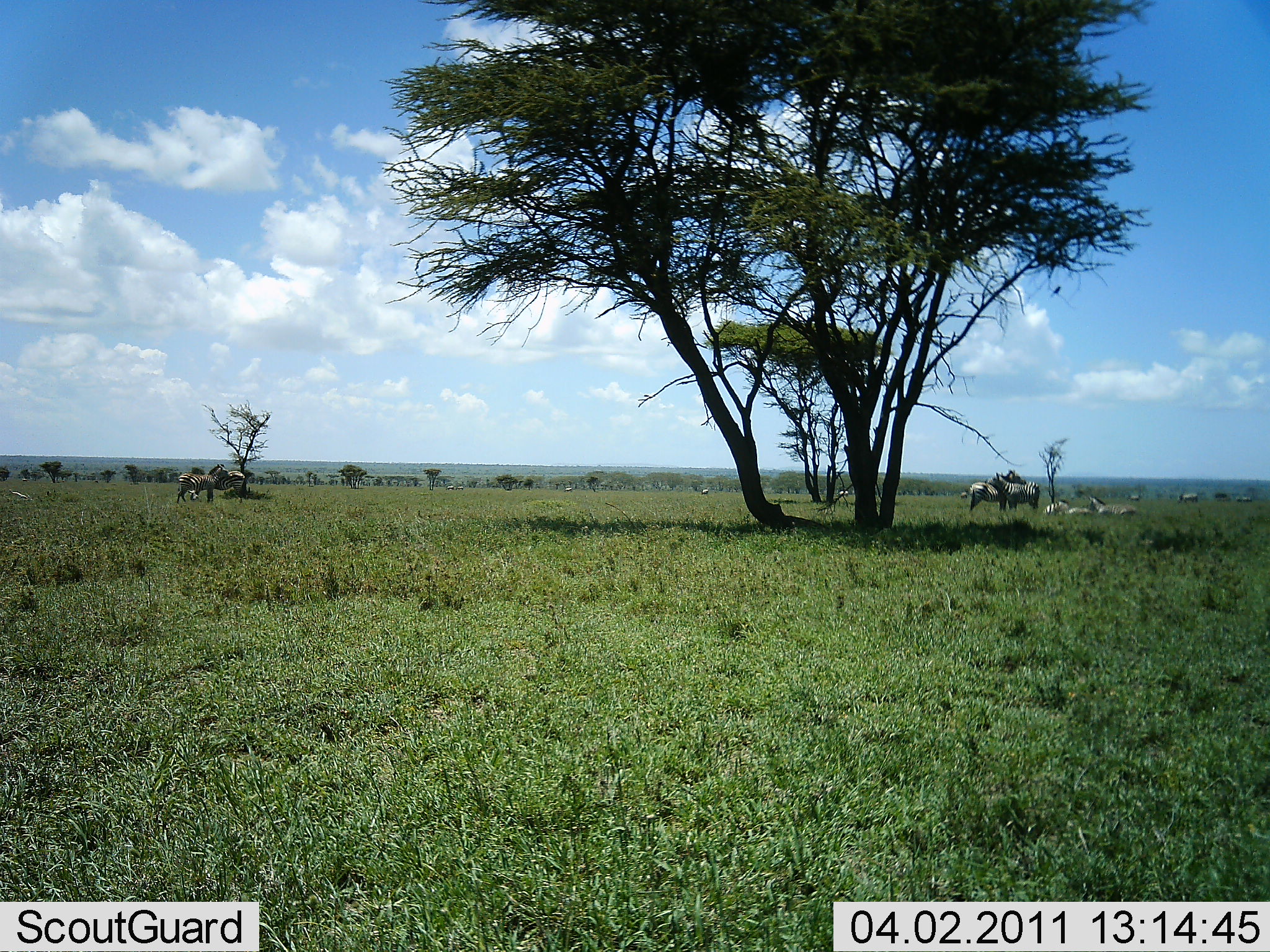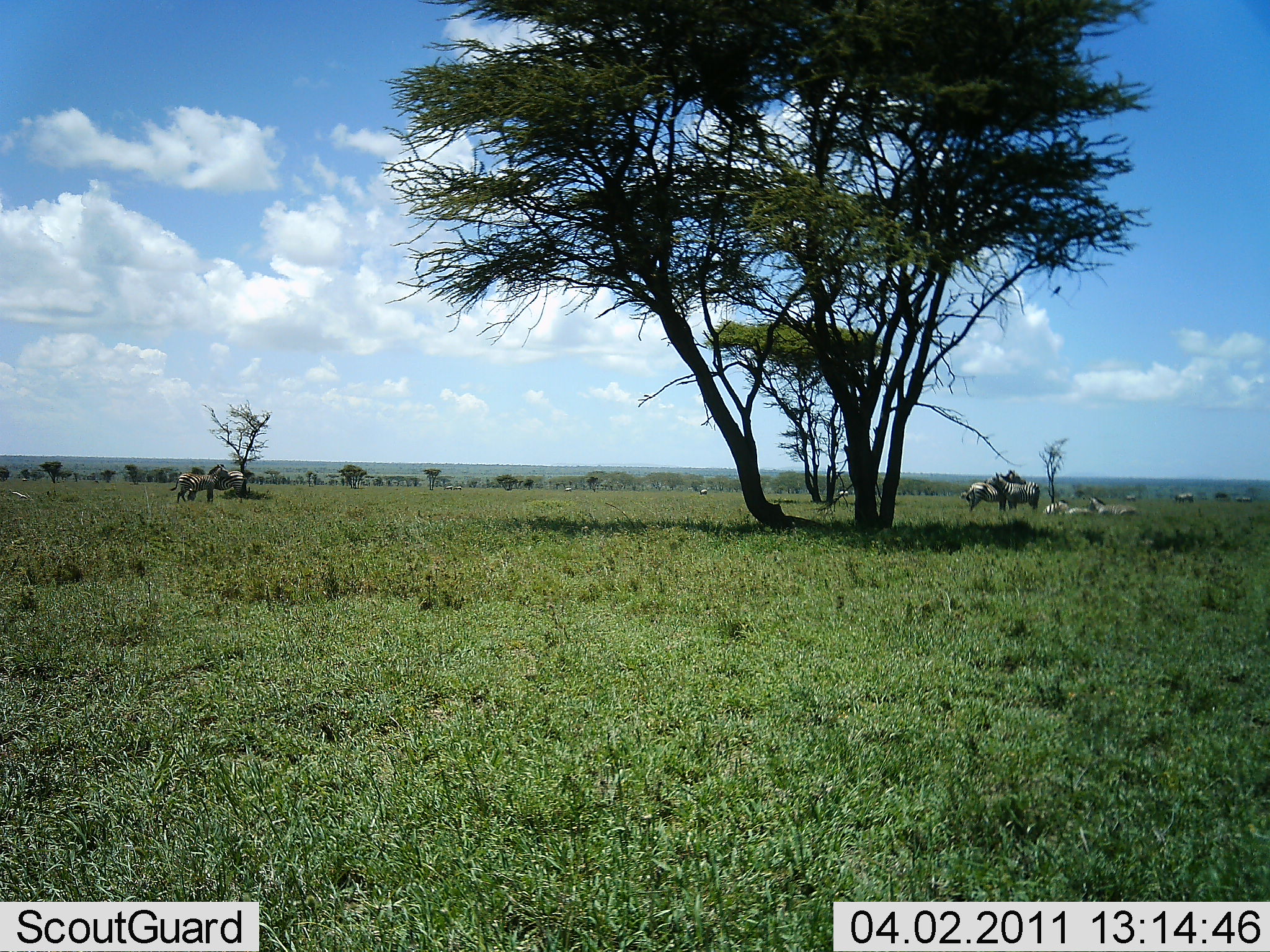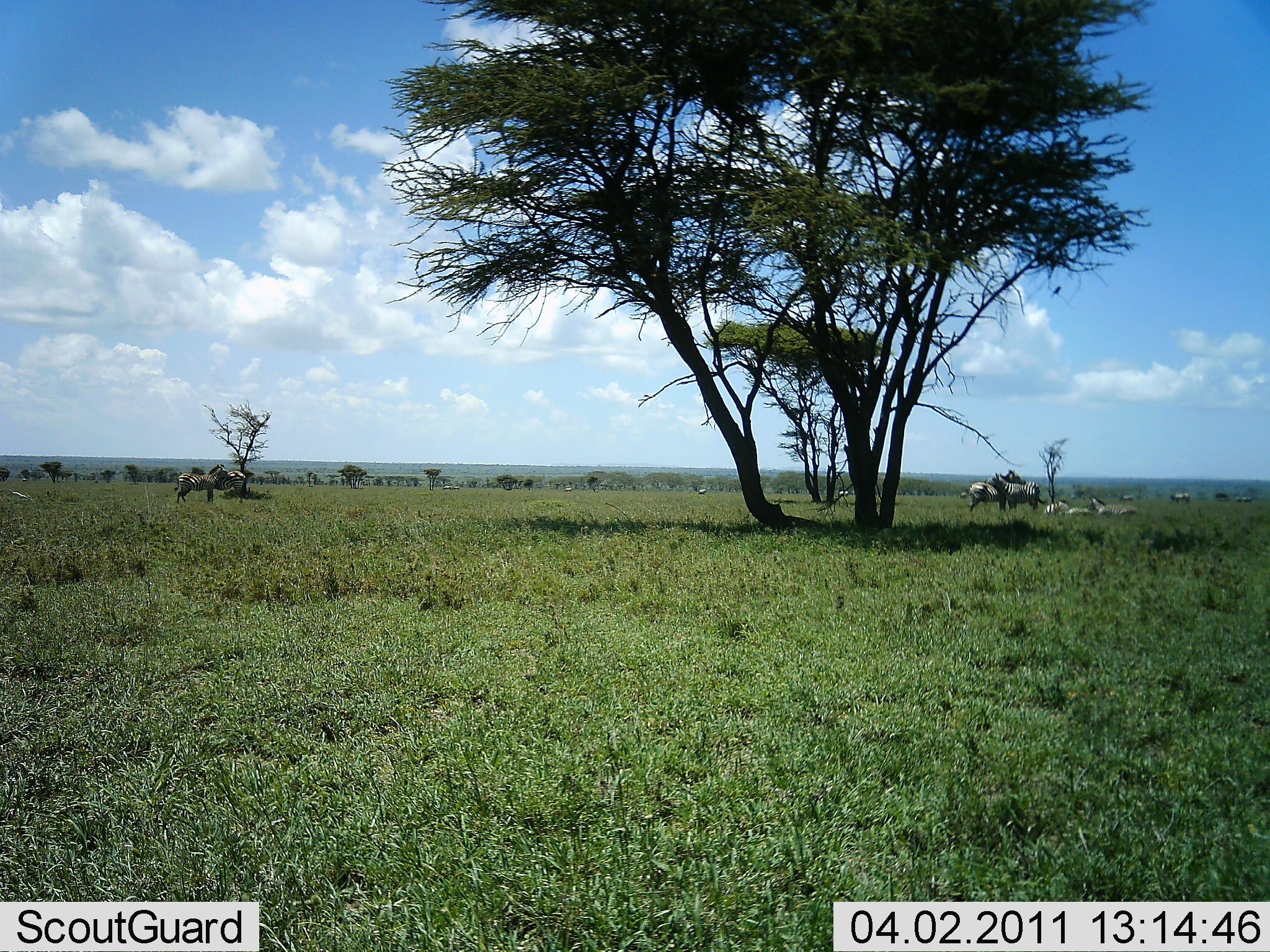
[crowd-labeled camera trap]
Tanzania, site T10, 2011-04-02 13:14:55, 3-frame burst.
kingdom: Animalia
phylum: Chordata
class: Mammalia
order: Perissodactyla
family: Equidae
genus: Equus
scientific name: Equus quagga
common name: plains zebra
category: zebra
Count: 7.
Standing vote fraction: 62%.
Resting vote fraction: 75%.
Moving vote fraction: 25%.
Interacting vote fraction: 12%.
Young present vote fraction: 0%.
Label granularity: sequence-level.